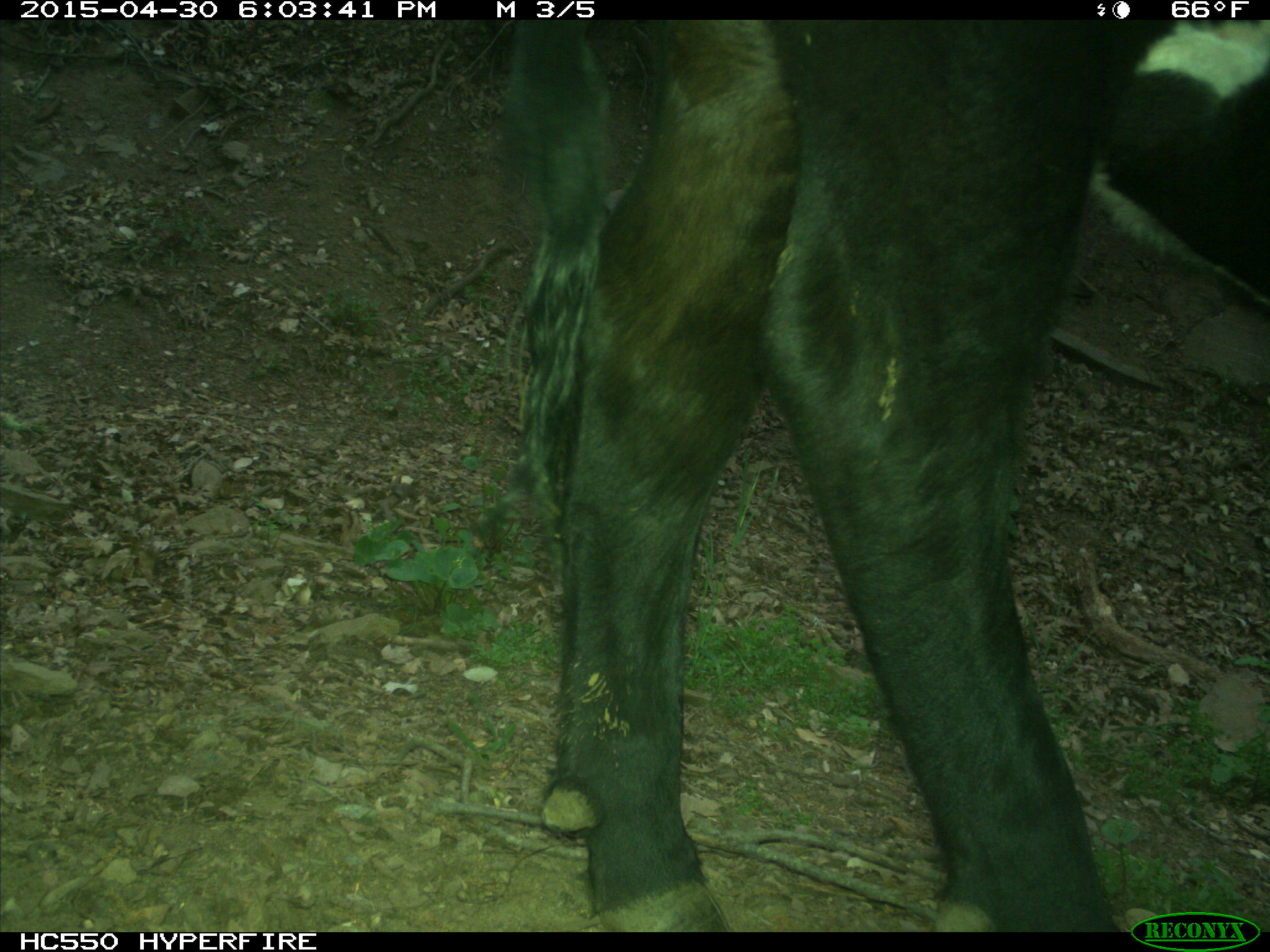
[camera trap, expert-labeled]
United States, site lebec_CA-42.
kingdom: Animalia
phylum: Chordata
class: Mammalia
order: Artiodactyla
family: Bovidae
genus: Bos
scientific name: Bos taurus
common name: domestic cow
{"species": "Bos taurus (domestic cow)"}